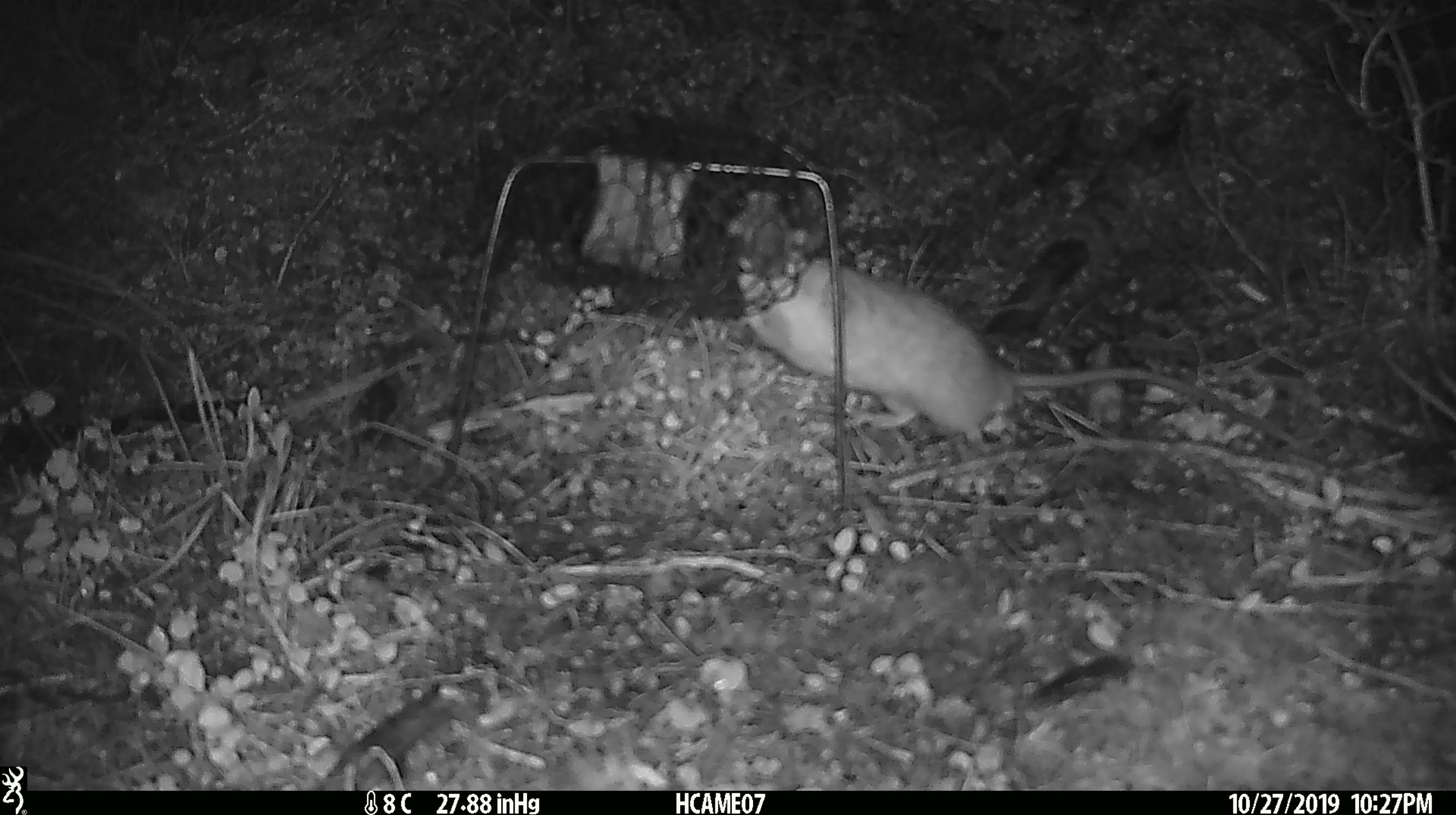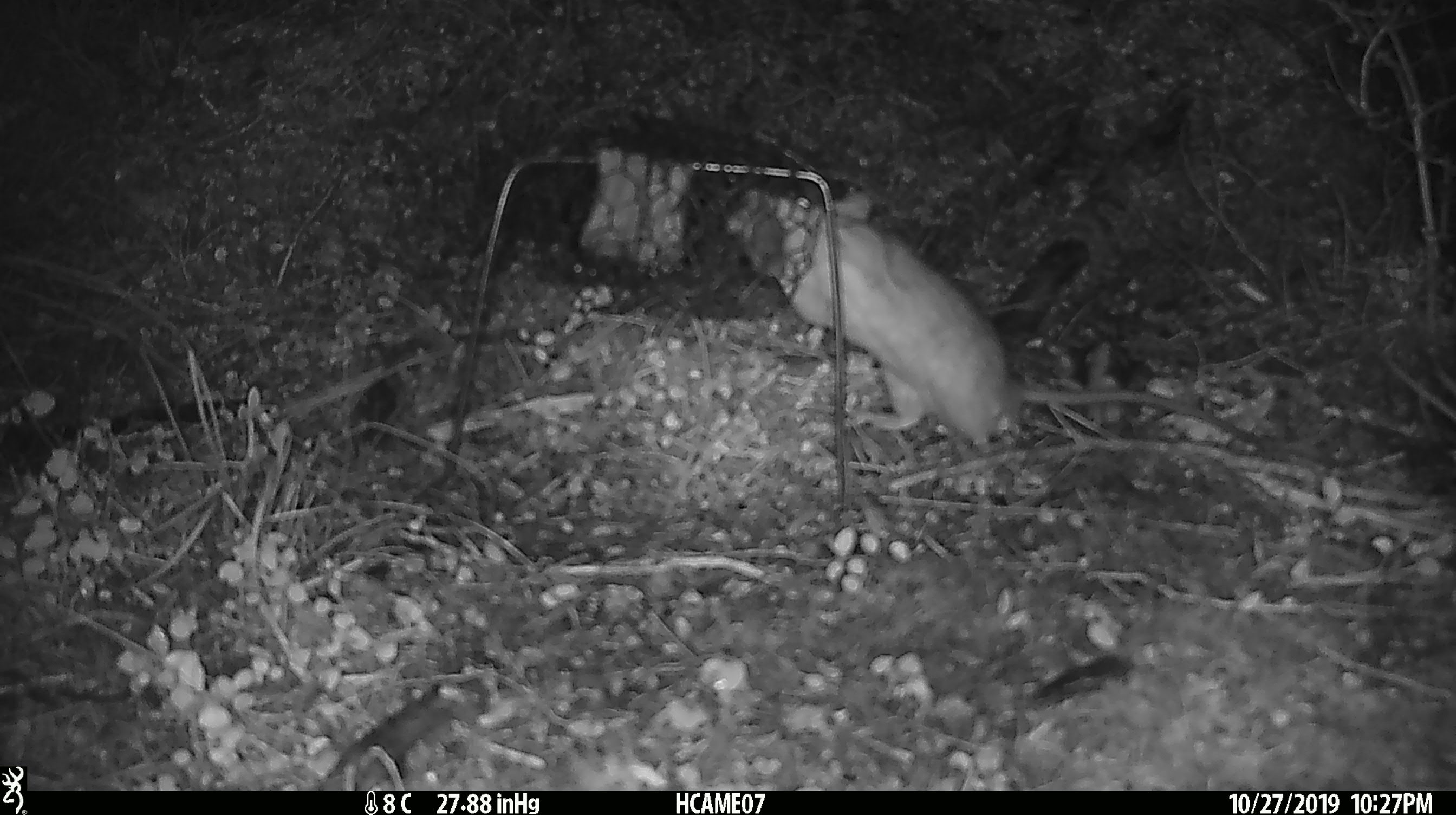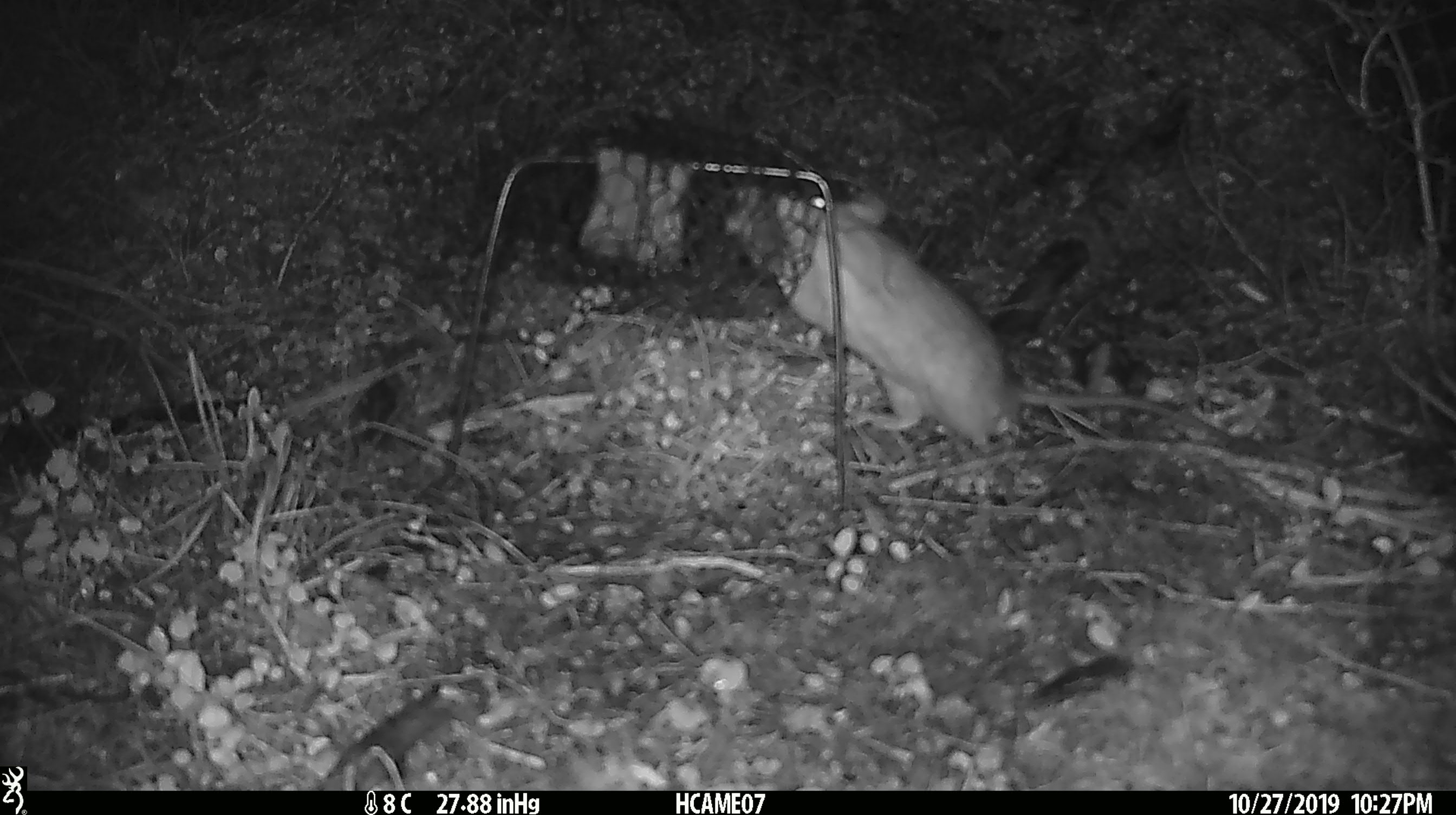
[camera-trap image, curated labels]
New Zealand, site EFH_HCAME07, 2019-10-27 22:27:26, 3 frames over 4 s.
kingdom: Animalia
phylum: Chordata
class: Mammalia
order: Rodentia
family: Muridae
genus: Rattus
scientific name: Rattus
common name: rat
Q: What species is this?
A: Rat (Rattus).